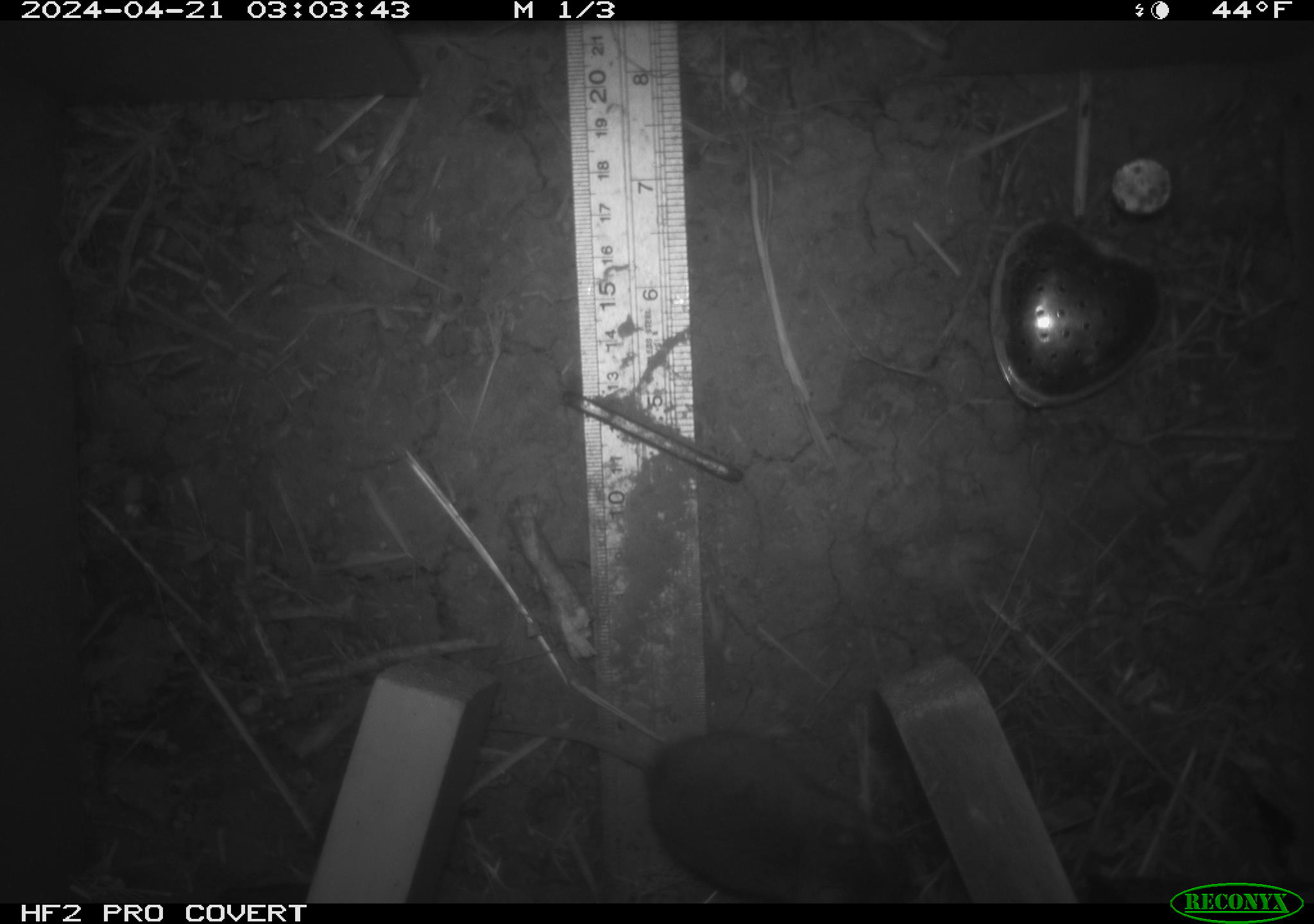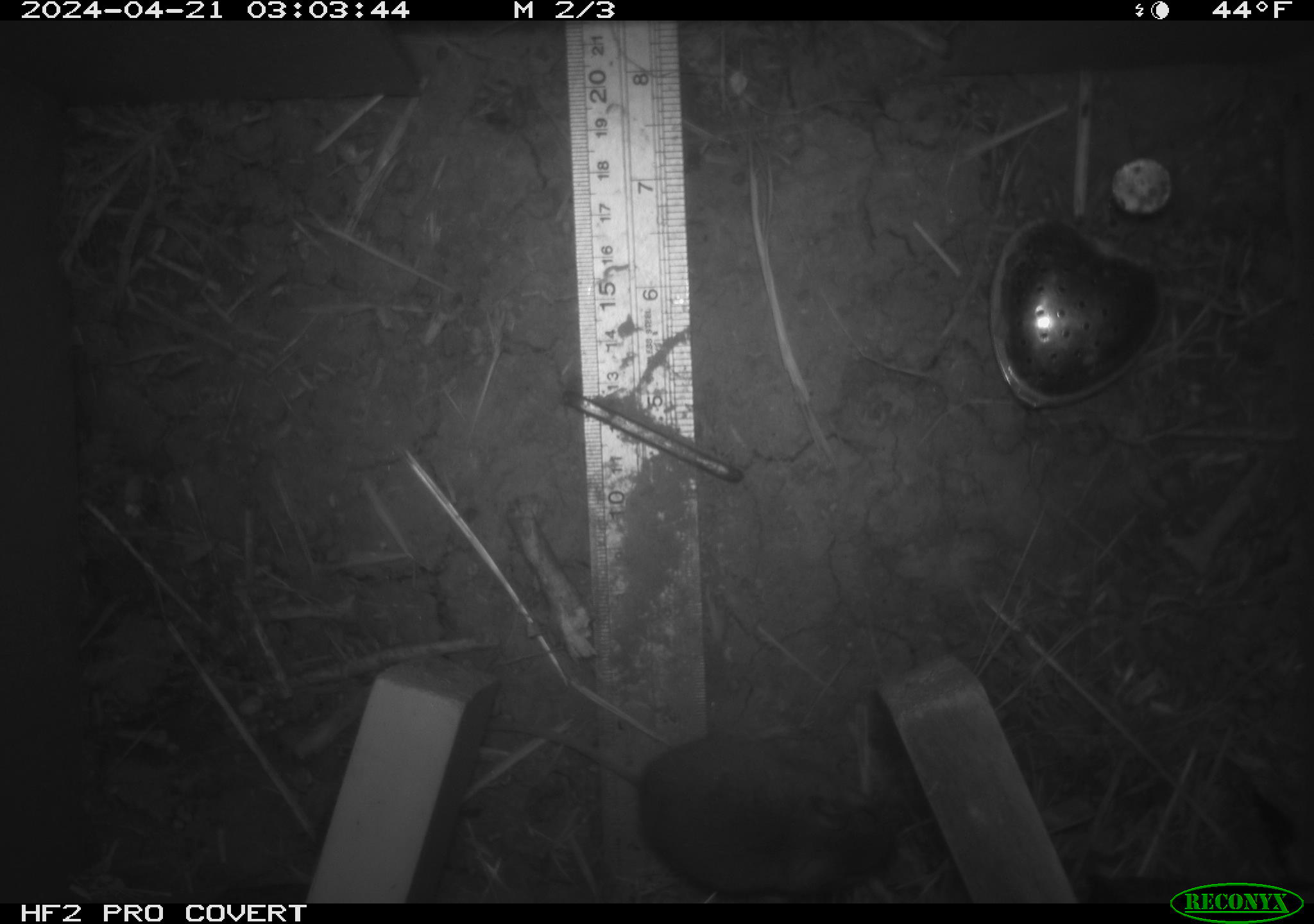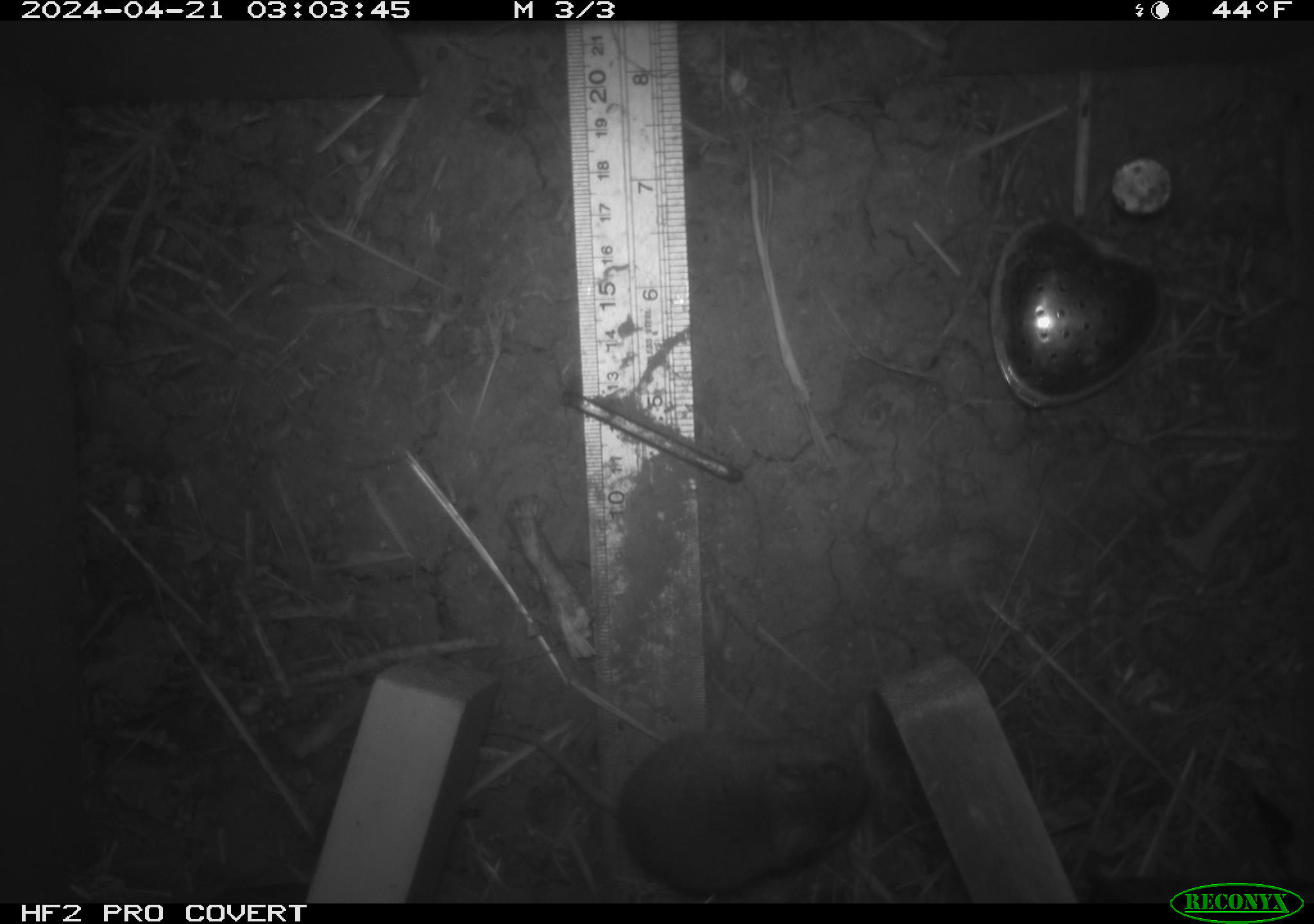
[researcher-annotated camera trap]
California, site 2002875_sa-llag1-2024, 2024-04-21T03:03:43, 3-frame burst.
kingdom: Animalia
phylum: Chordata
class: Mammalia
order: Rodentia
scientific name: Rodentia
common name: mouse species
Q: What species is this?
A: Mouse species (Rodentia).